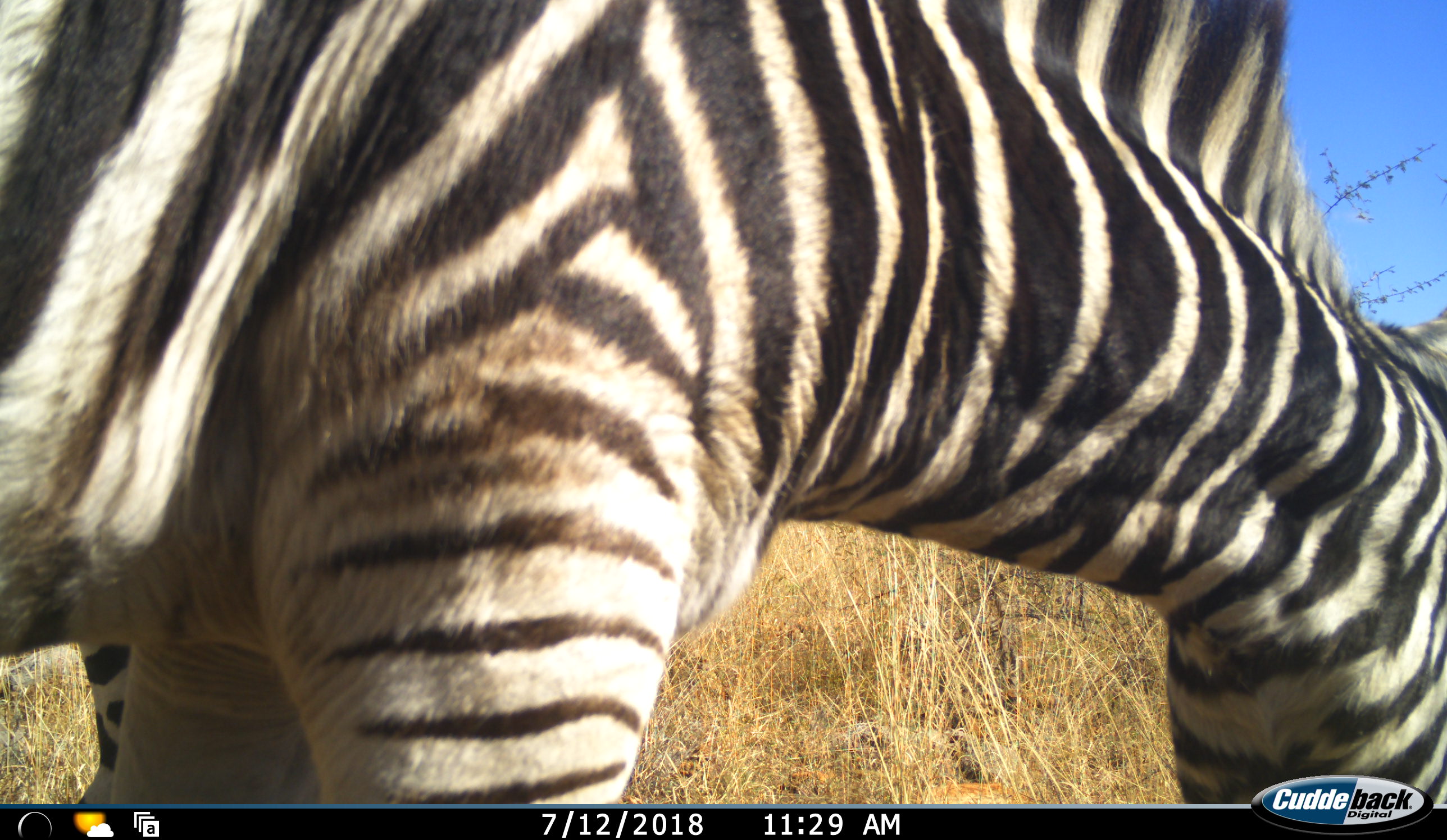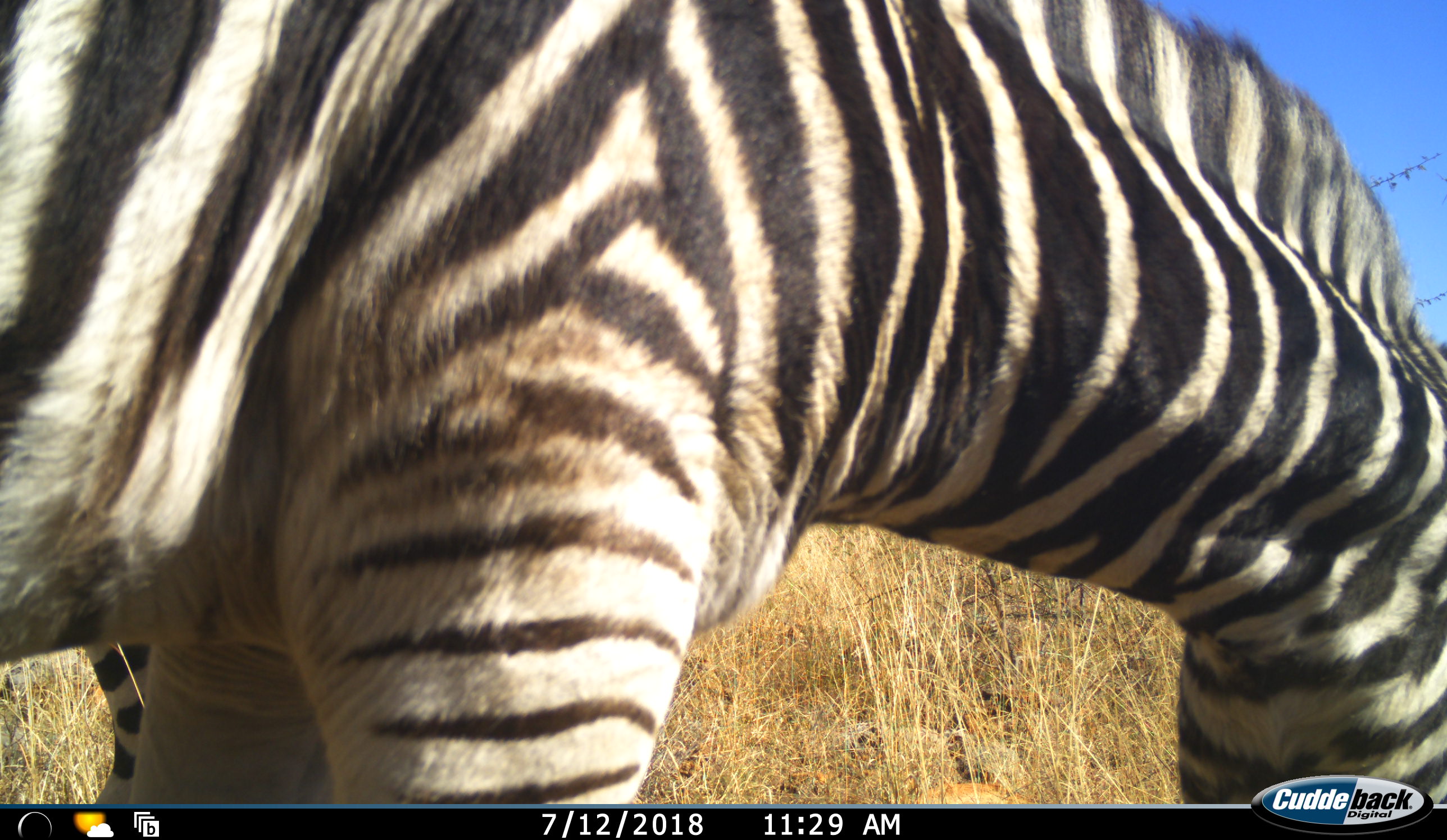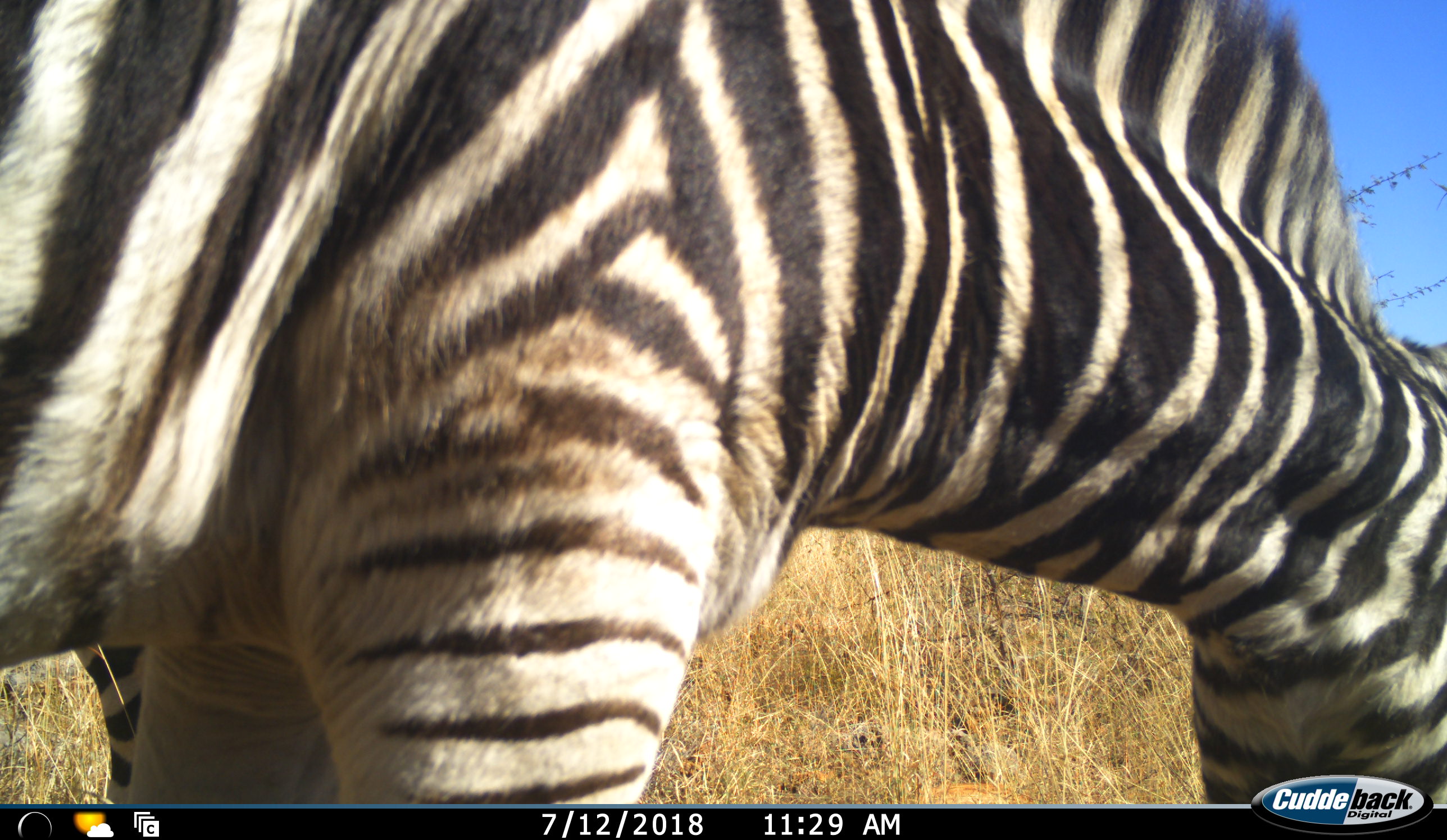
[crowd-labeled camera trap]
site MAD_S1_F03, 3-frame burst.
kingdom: Animalia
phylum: Chordata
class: Mammalia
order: Perissodactyla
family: Equidae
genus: Equus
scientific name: Equus quagga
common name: plains zebra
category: zebraplains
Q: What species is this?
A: Zebraplains (plains zebra) (Equus quagga).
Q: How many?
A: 1.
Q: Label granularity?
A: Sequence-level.